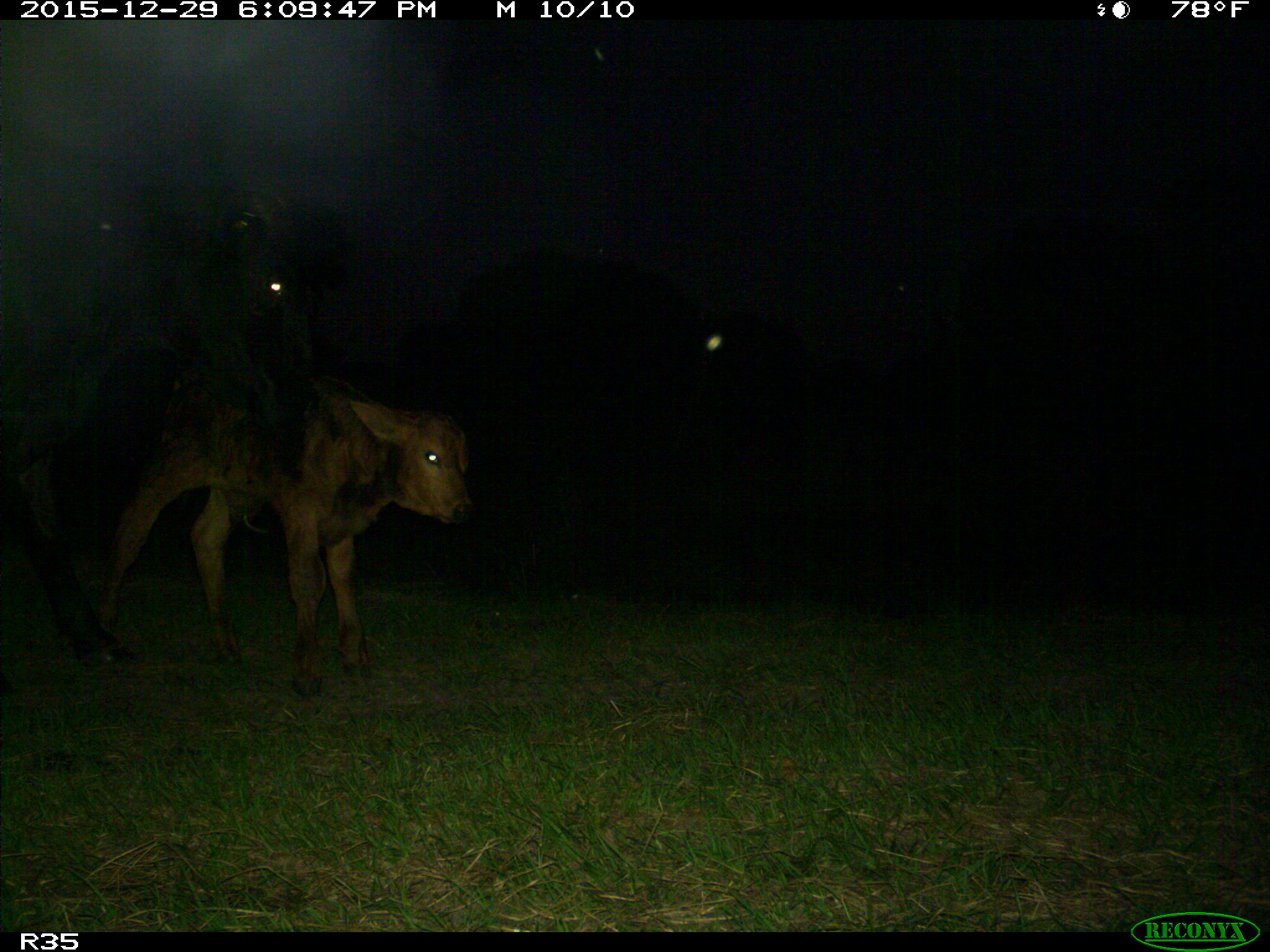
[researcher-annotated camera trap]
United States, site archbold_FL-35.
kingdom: Animalia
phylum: Chordata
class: Mammalia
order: Artiodactyla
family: Bovidae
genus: Bos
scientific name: Bos taurus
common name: domestic cow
Bos taurus (domestic cow).